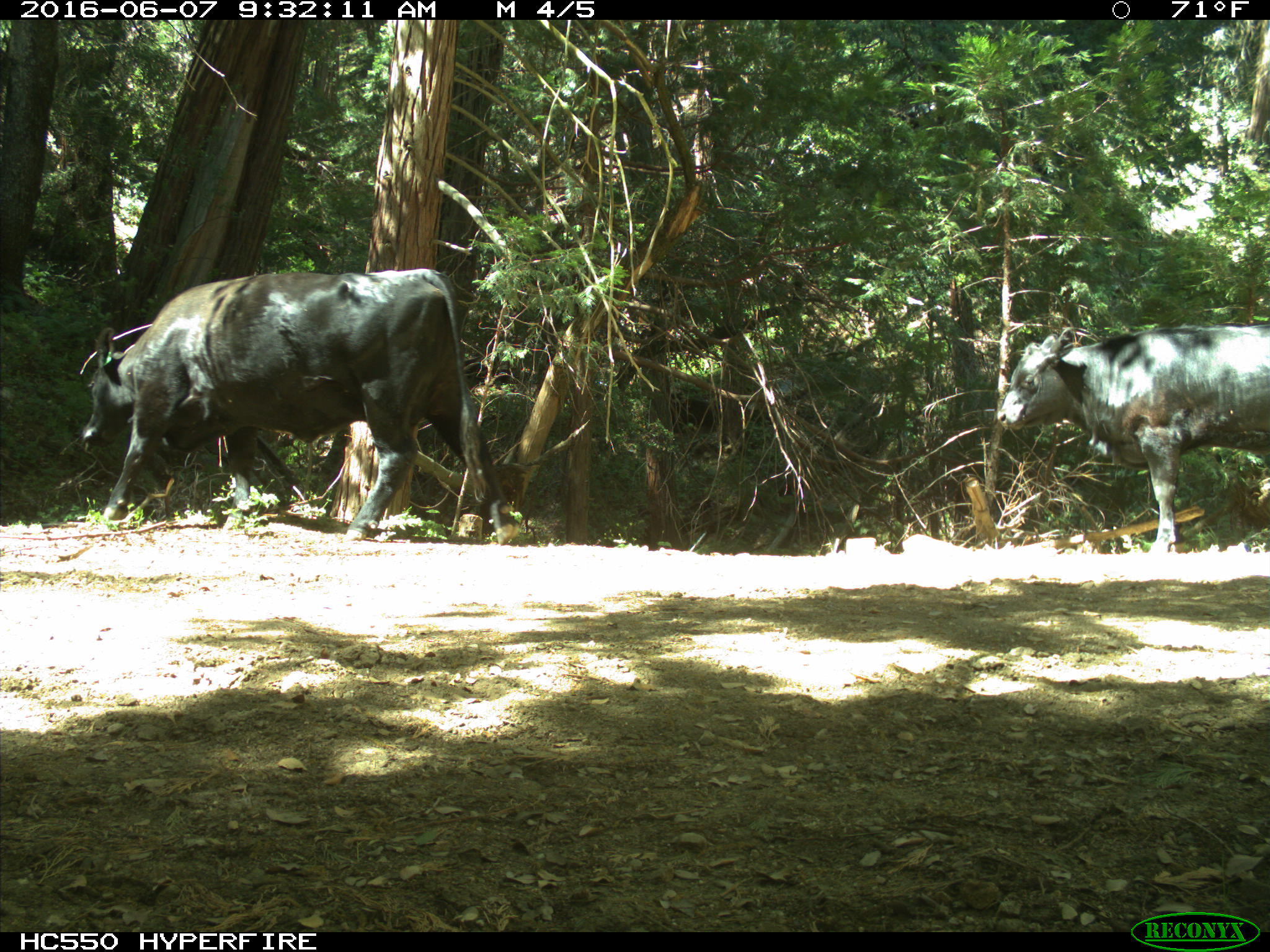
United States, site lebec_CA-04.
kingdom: Animalia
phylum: Chordata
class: Mammalia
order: Artiodactyla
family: Bovidae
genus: Bos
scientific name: Bos taurus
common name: domestic cow